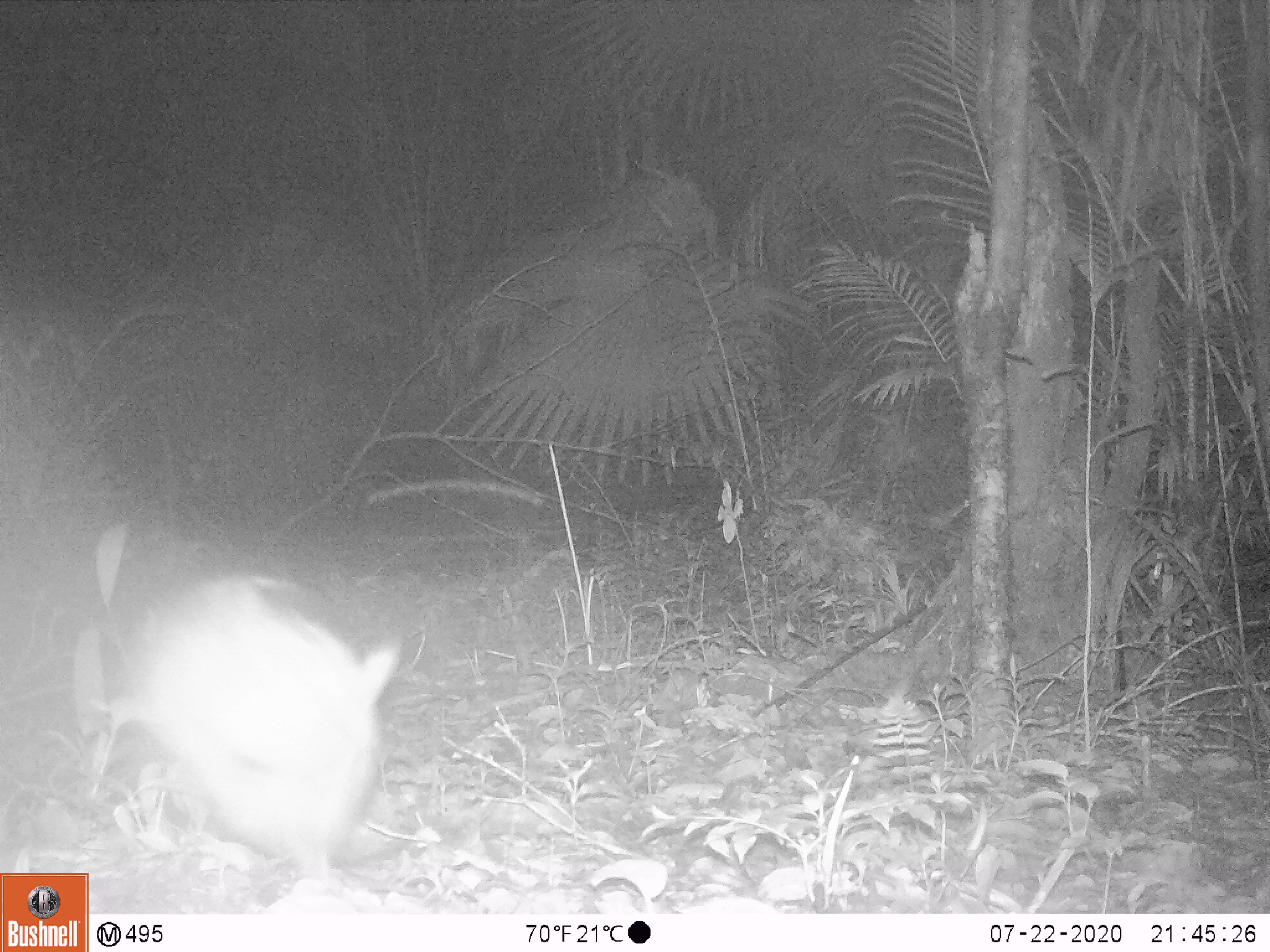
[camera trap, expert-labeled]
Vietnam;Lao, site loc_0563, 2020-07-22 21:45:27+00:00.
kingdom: Animalia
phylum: Chordata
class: Mammalia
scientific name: Mammalia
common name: mammal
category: unidentified small mammal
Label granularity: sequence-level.